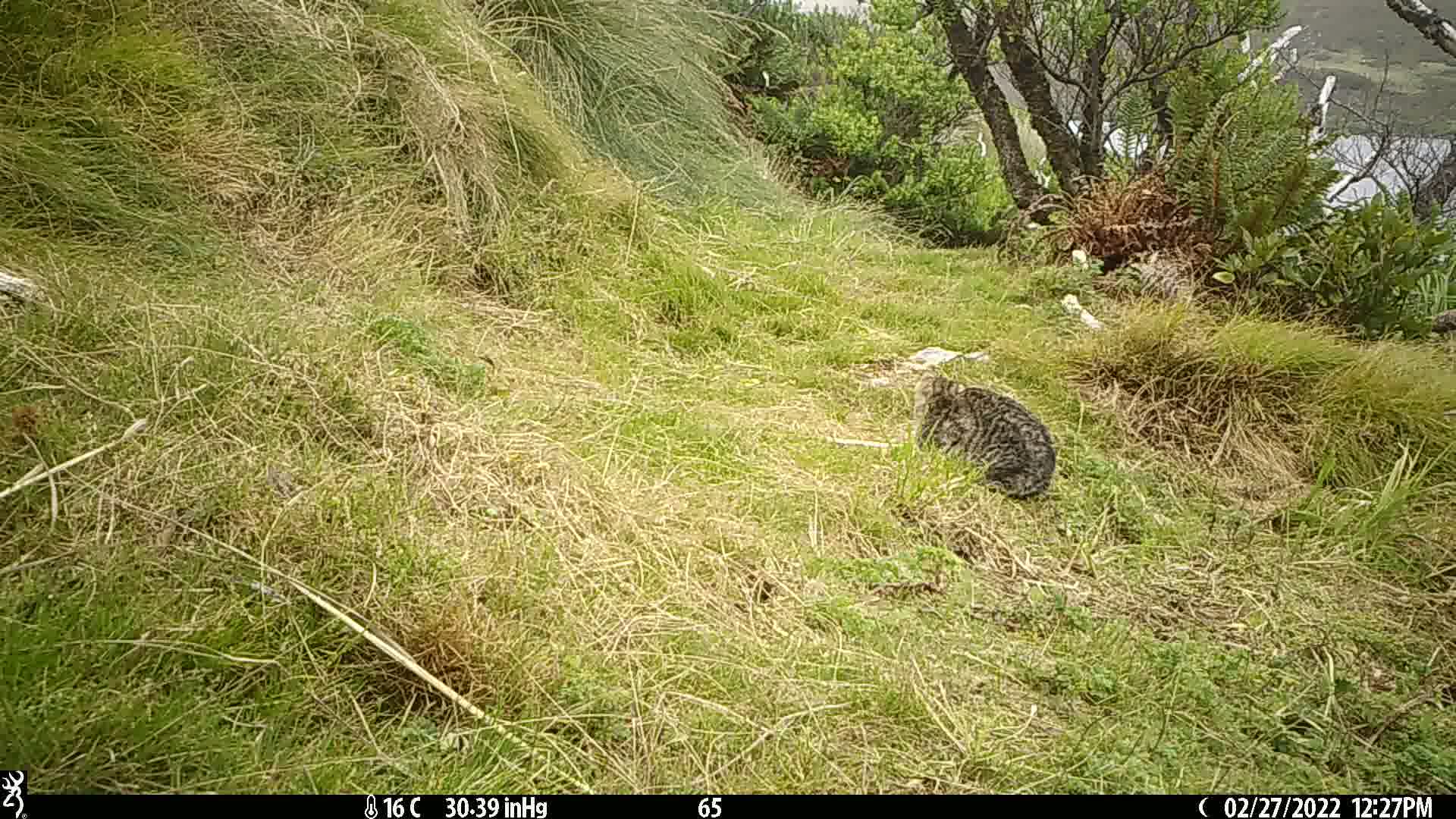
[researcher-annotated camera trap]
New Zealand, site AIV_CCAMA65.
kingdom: Animalia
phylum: Chordata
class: Mammalia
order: Carnivora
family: Felidae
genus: Felis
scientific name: Felis catus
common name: domestic cat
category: cat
Cat (domestic cat) (Felis catus).